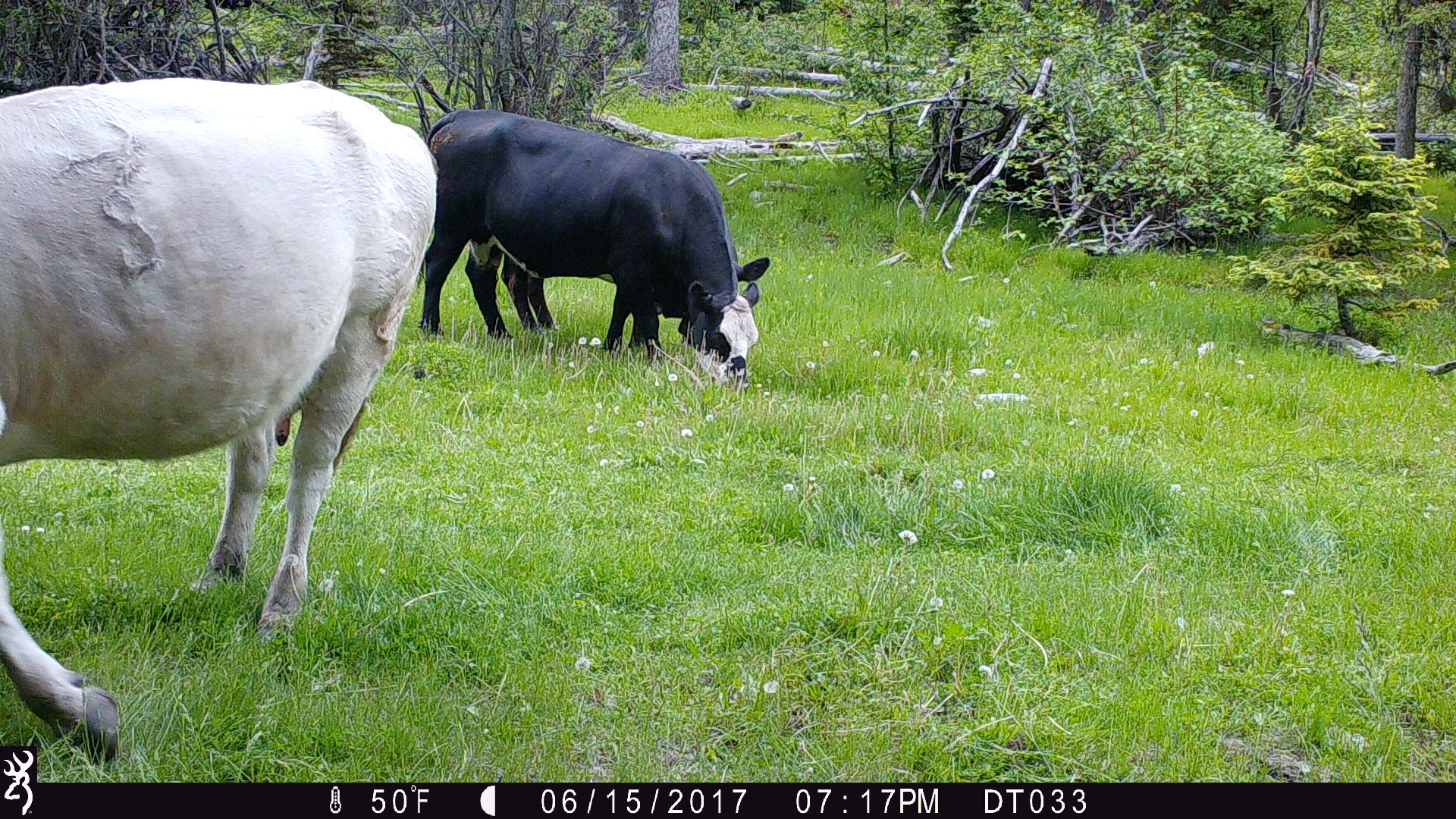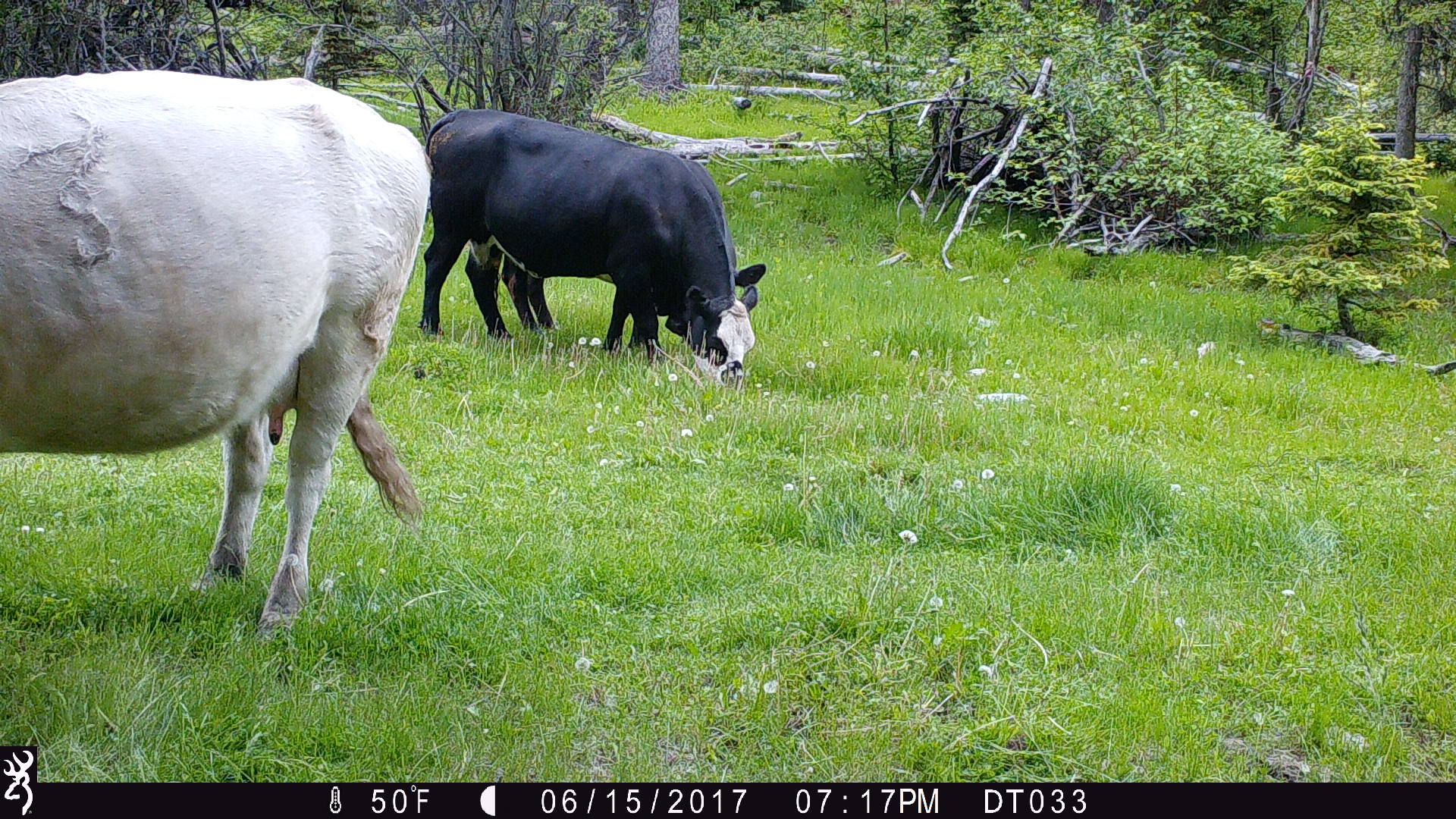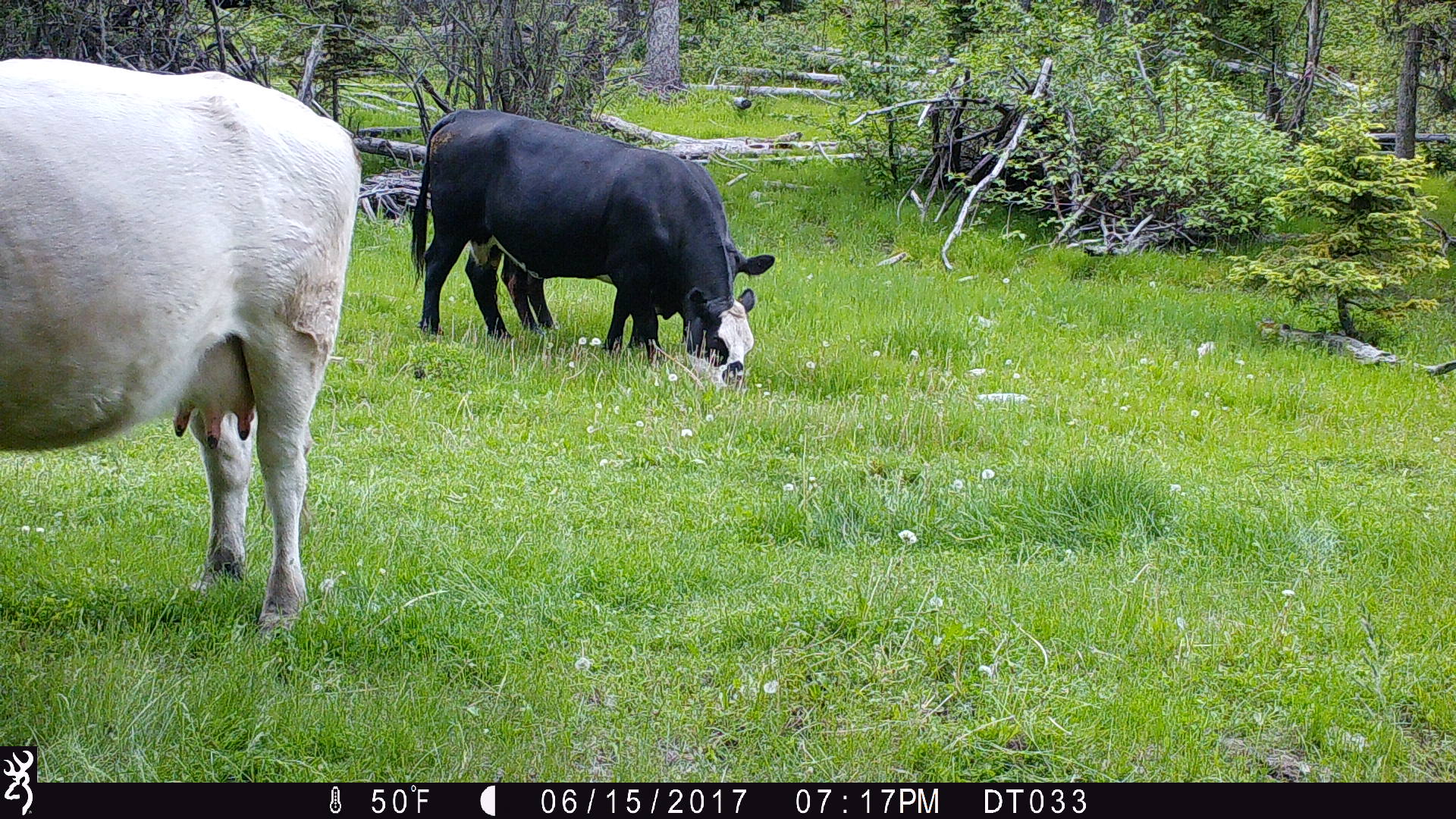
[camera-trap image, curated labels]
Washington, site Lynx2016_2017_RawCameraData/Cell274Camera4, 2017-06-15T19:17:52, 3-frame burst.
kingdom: Animalia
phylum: Chordata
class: Mammalia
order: Artiodactyla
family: Bovidae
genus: Bos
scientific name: Bos taurus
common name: domestic cattle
Domestic cattle (Bos taurus). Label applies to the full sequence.